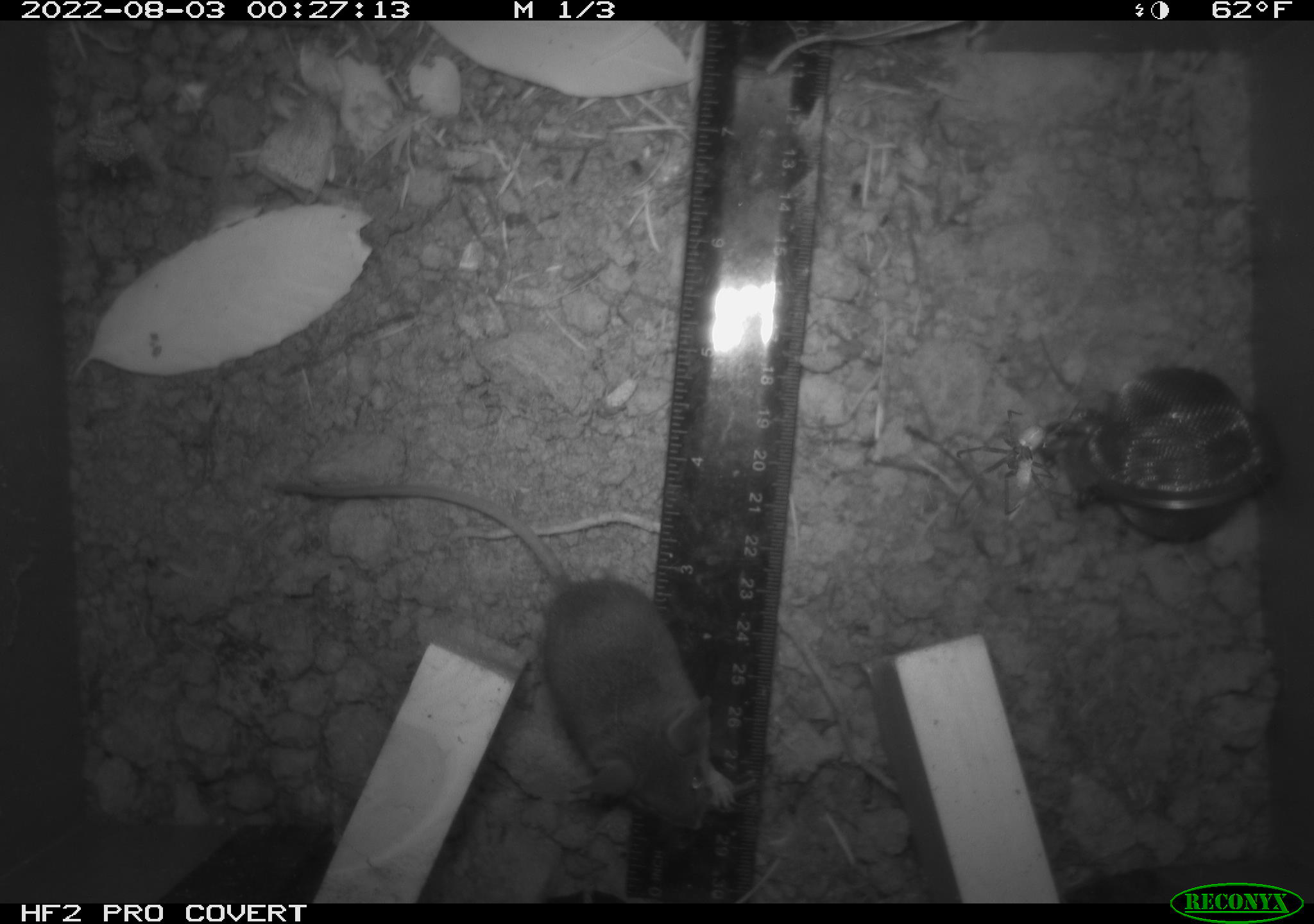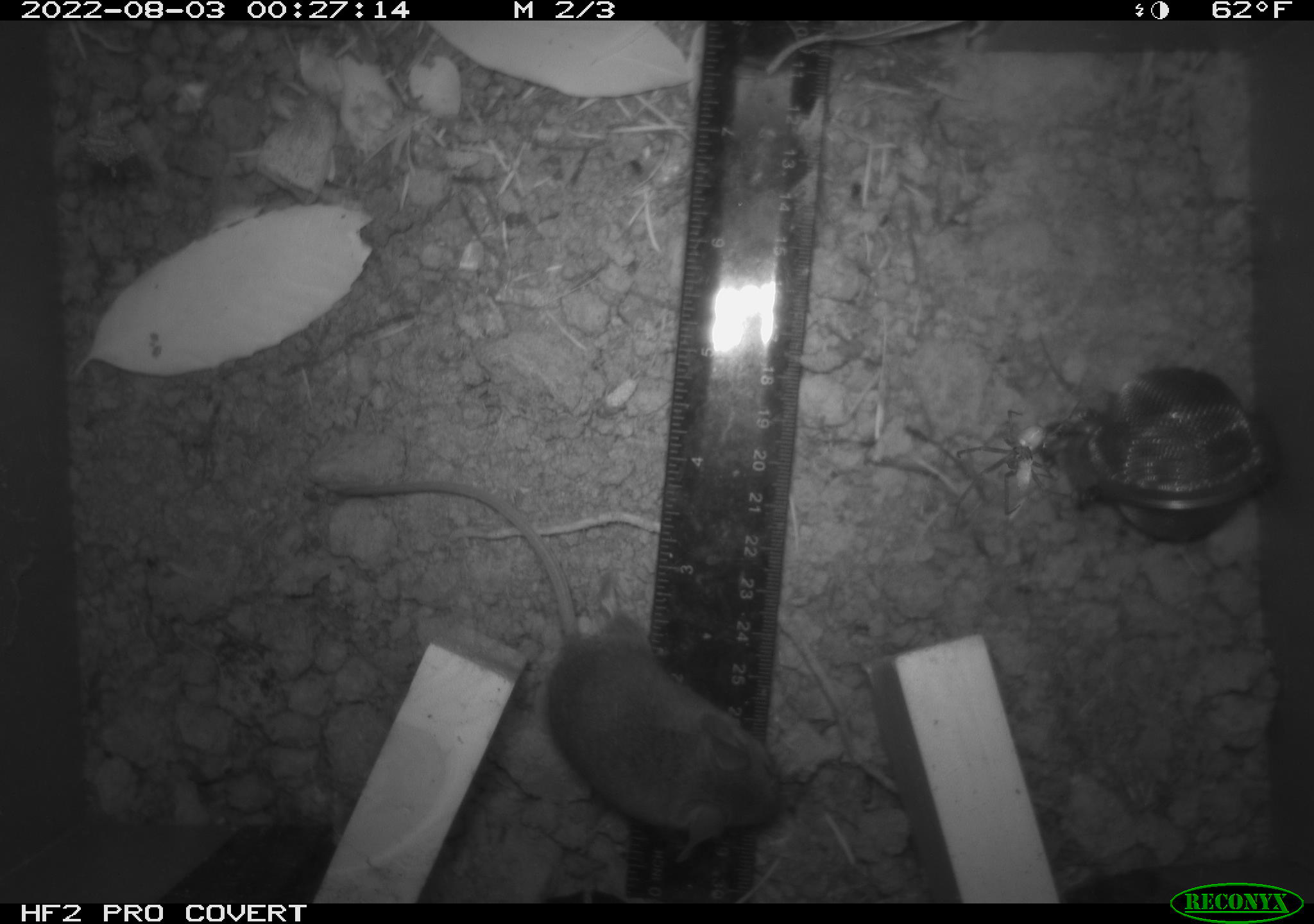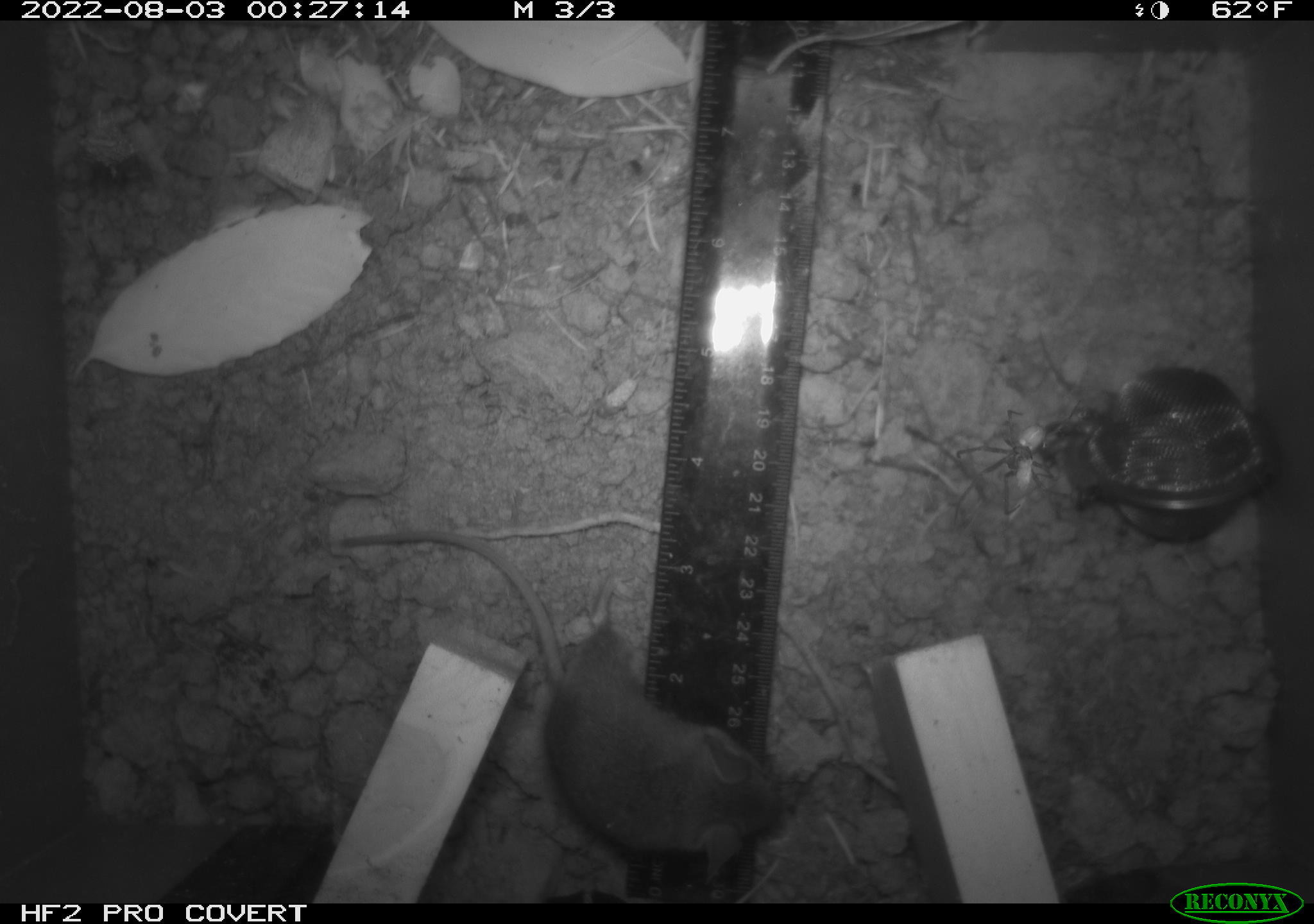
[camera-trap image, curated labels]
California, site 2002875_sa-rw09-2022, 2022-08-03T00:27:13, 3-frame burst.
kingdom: Animalia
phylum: Chordata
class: Mammalia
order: Rodentia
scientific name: Rodentia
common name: rodent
Rodent (Rodentia).